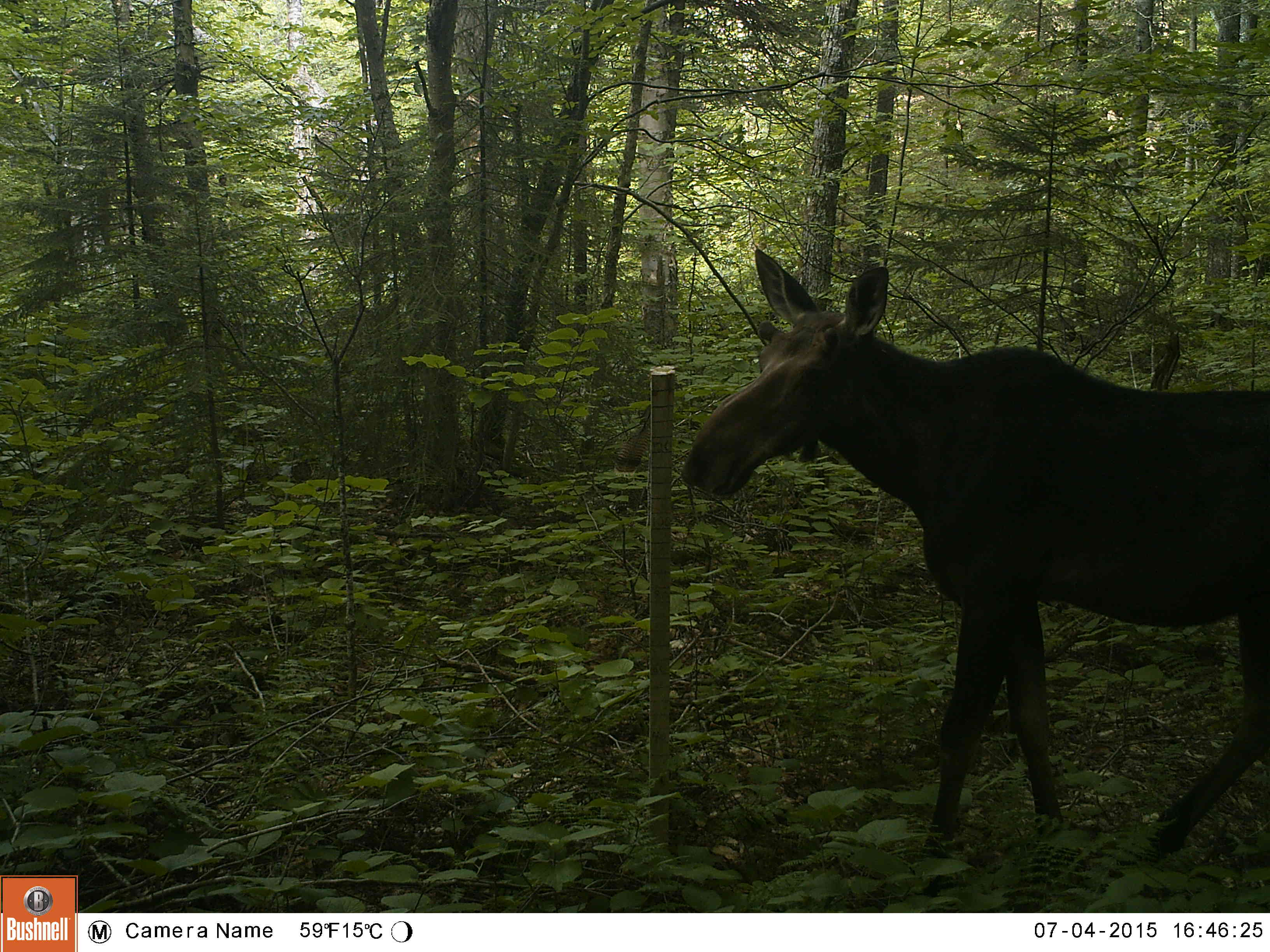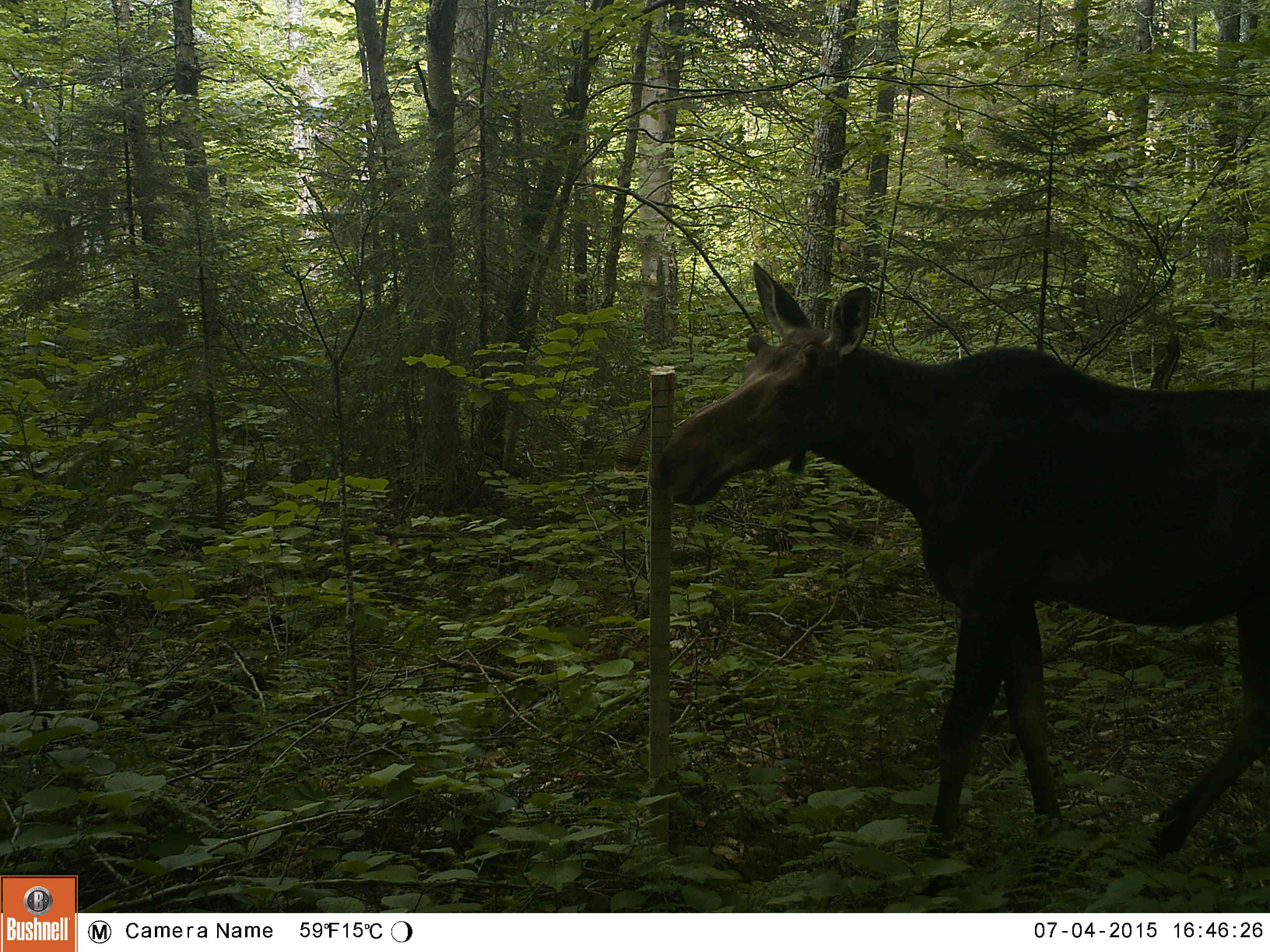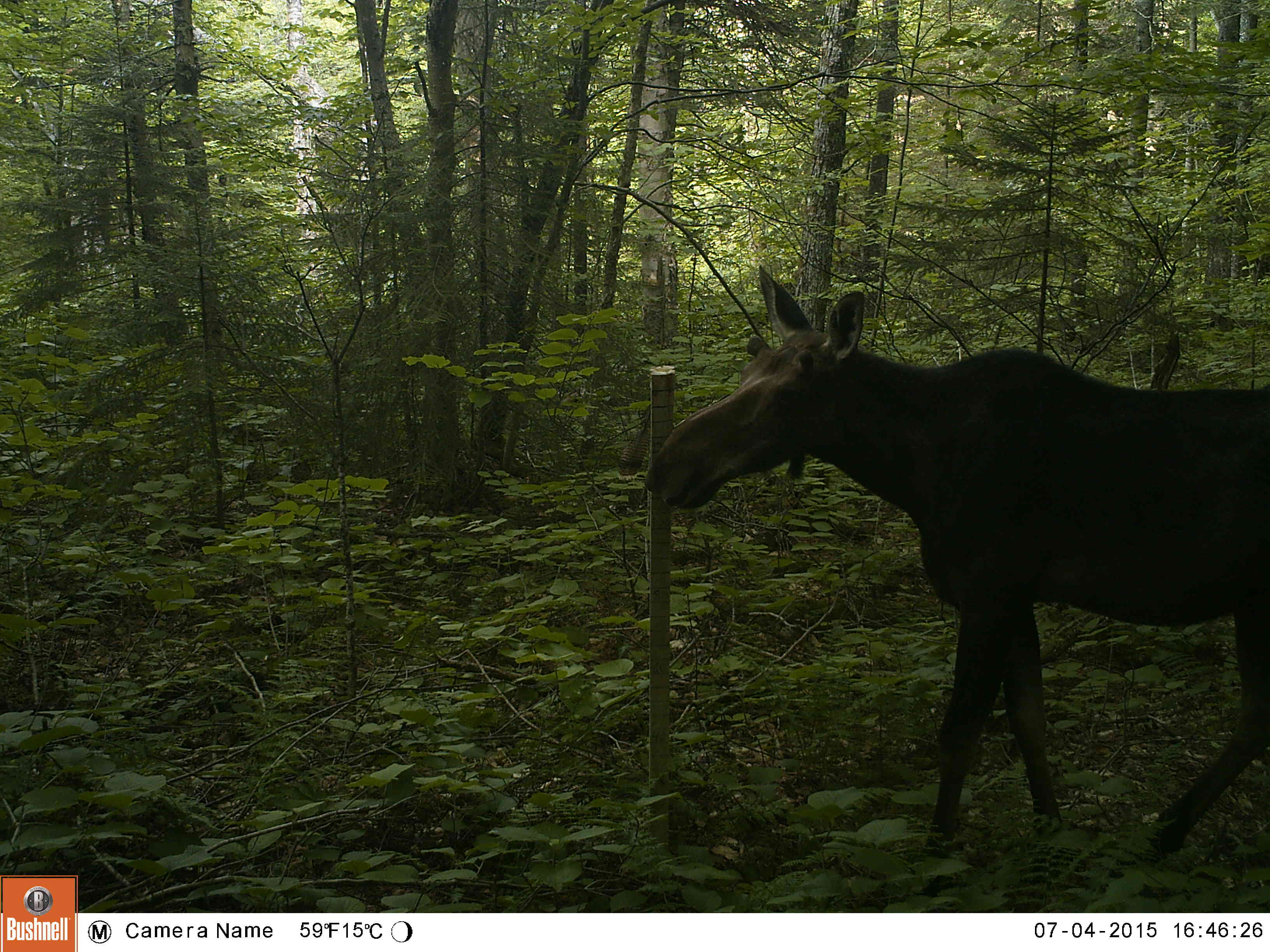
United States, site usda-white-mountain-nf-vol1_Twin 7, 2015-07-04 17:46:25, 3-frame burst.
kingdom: Animalia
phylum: Chordata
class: Mammalia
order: Artiodactyla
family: Cervidae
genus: Alces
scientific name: Alces alces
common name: moose